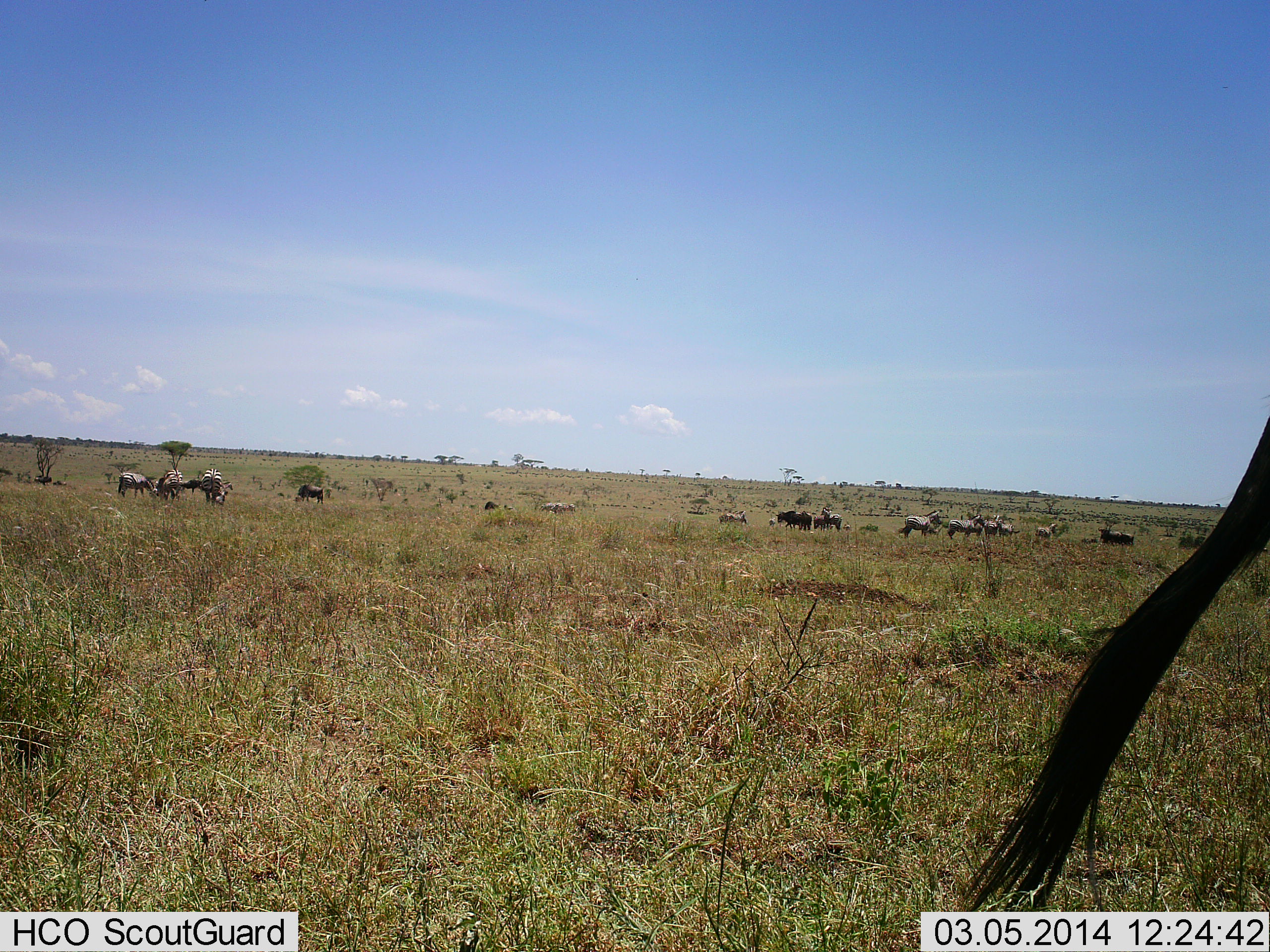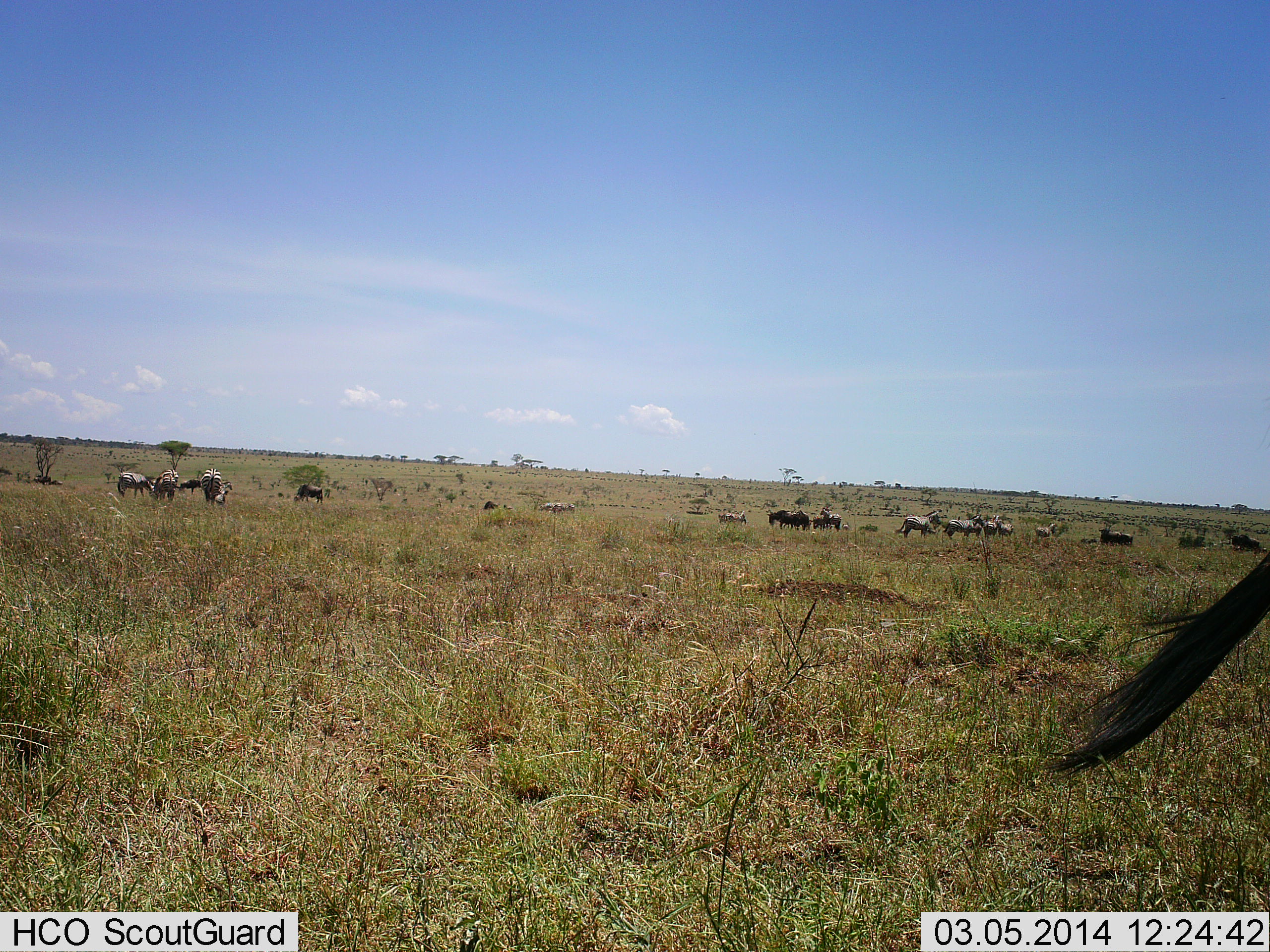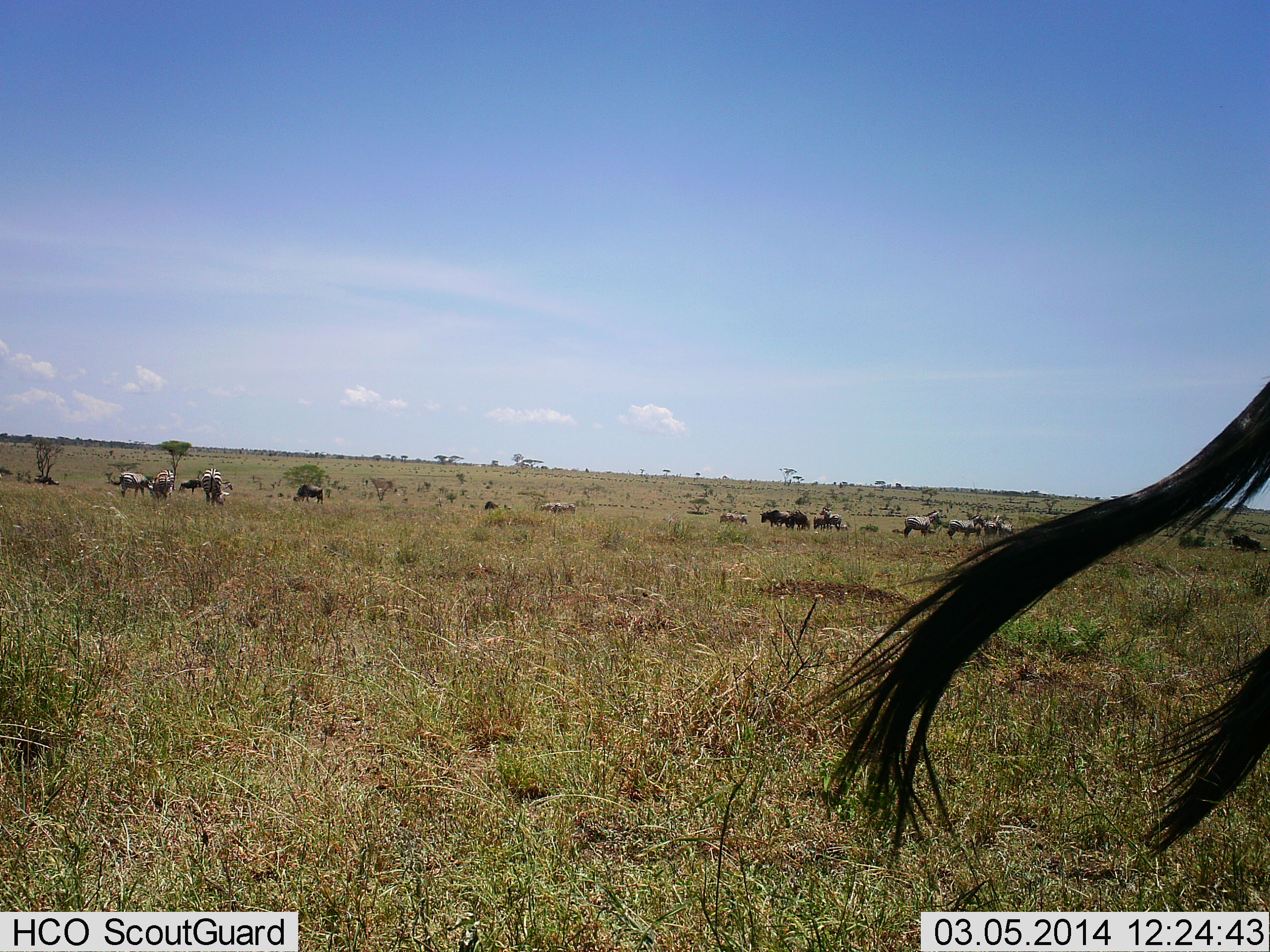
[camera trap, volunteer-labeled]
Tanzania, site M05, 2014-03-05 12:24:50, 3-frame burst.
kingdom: Animalia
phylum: Chordata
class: Mammalia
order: Artiodactyla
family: Bovidae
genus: Connochaetes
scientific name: Connochaetes taurinus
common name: blue wildebeest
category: wildebeest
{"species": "wildebeest (blue wildebeest) (Connochaetes taurinus)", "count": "11-50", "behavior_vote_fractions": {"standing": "84%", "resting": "11%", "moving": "26%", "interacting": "5%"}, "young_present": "0%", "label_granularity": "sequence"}